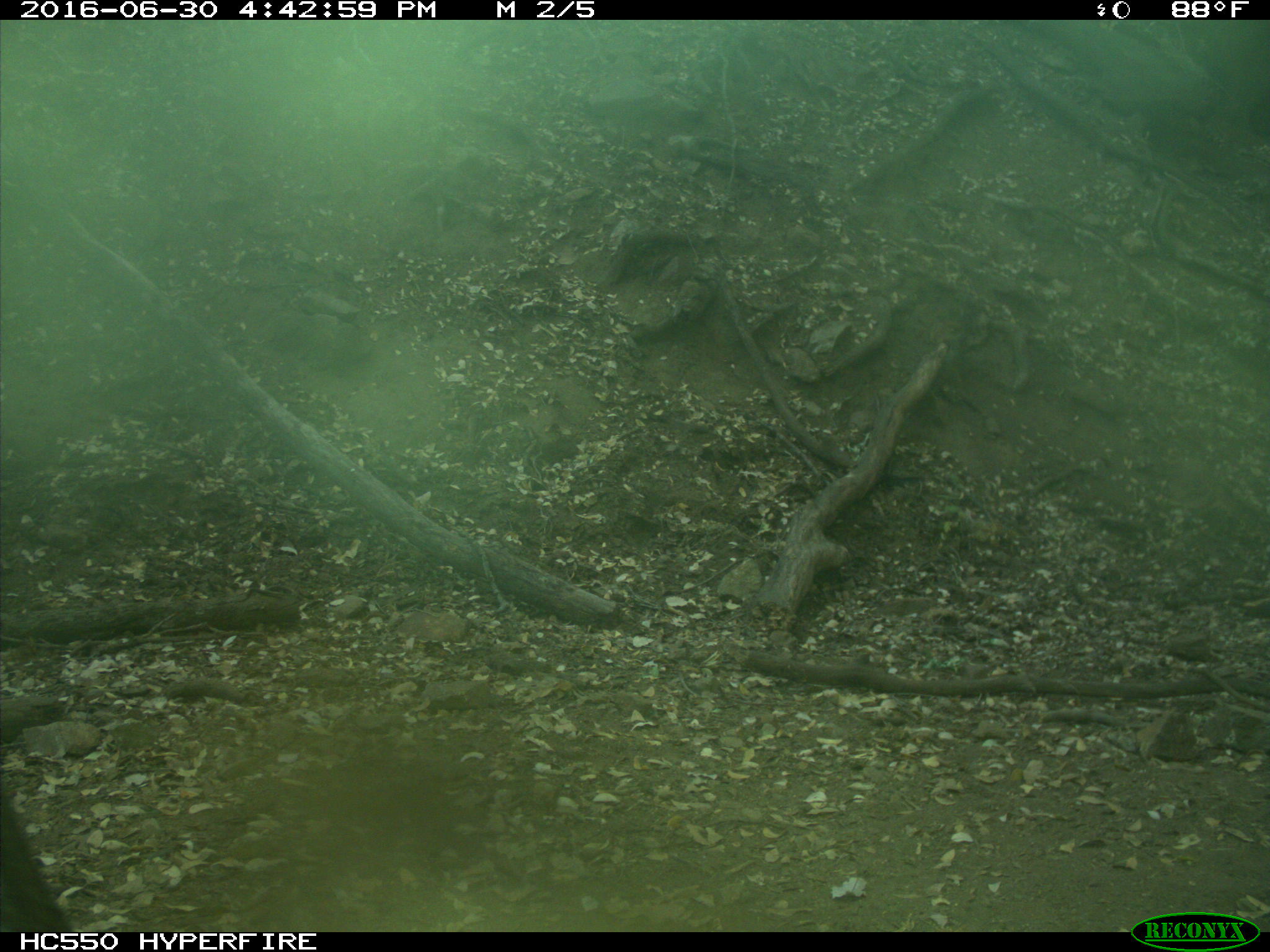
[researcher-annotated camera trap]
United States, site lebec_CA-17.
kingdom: Animalia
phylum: Chordata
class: Mammalia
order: Artiodactyla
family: Bovidae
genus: Bos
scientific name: Bos taurus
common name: domestic cow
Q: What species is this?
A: Bos taurus (domestic cow).